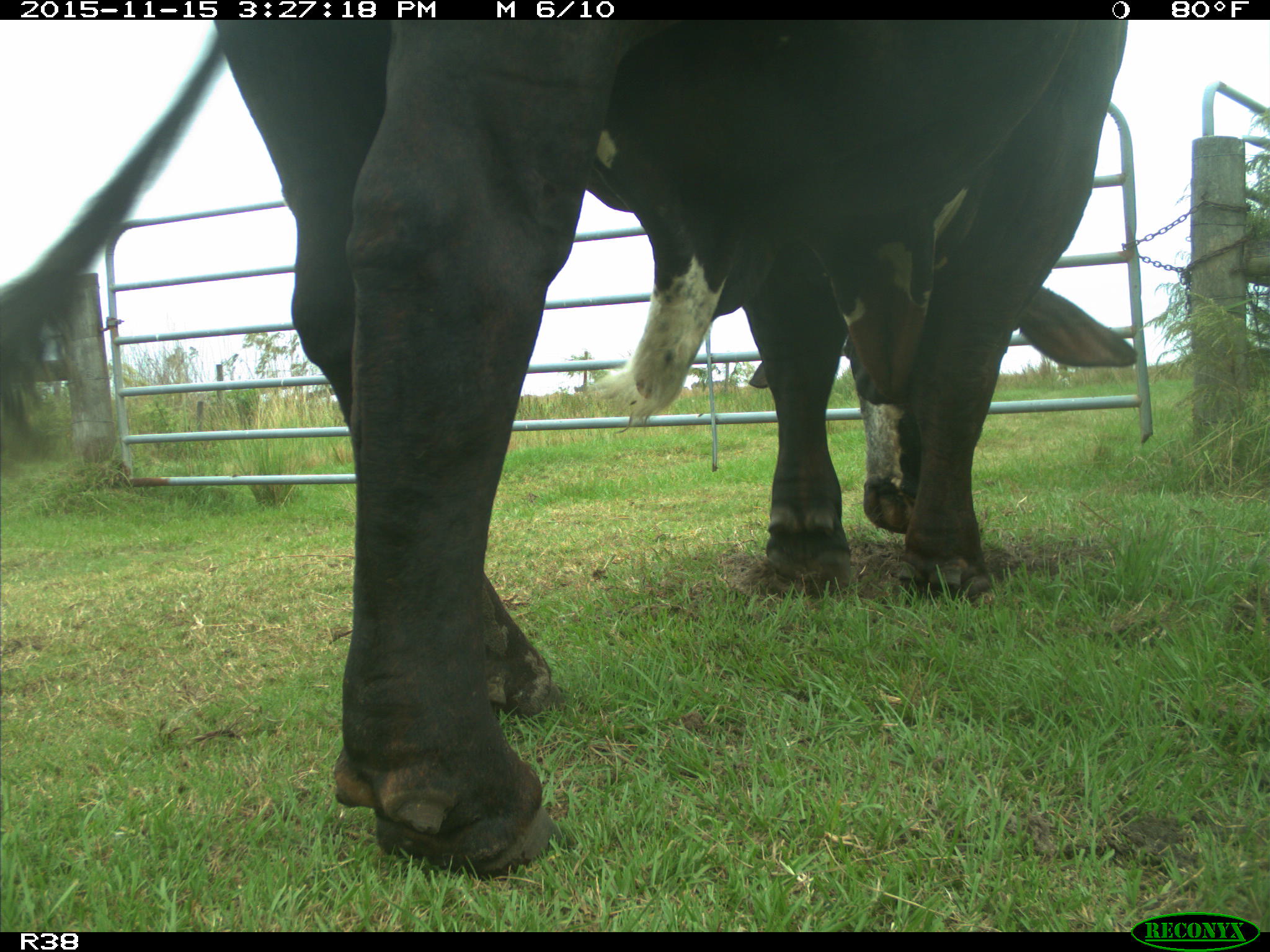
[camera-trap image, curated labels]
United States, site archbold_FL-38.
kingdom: Animalia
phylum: Chordata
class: Mammalia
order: Artiodactyla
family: Bovidae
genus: Bos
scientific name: Bos taurus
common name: domestic cow